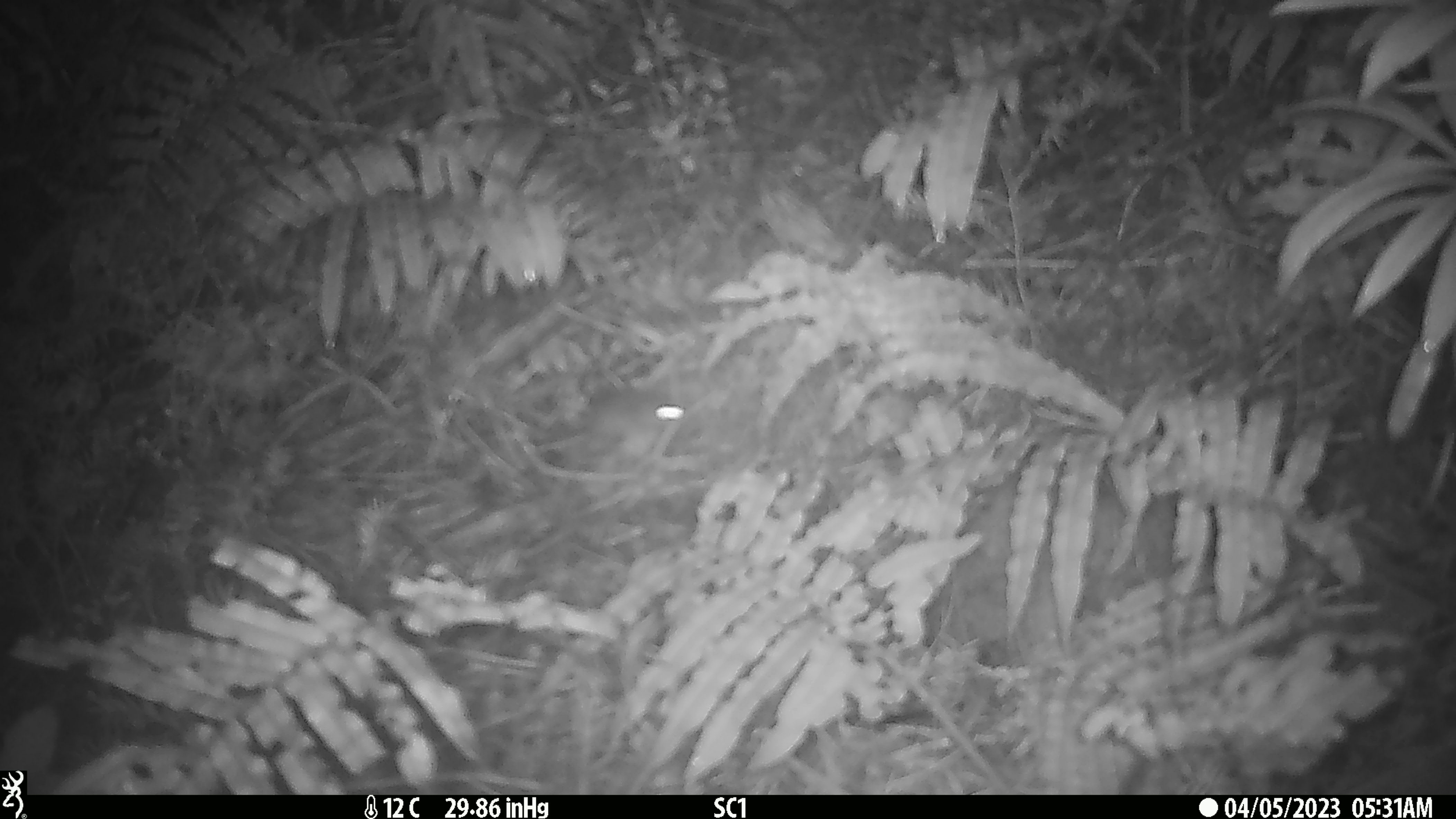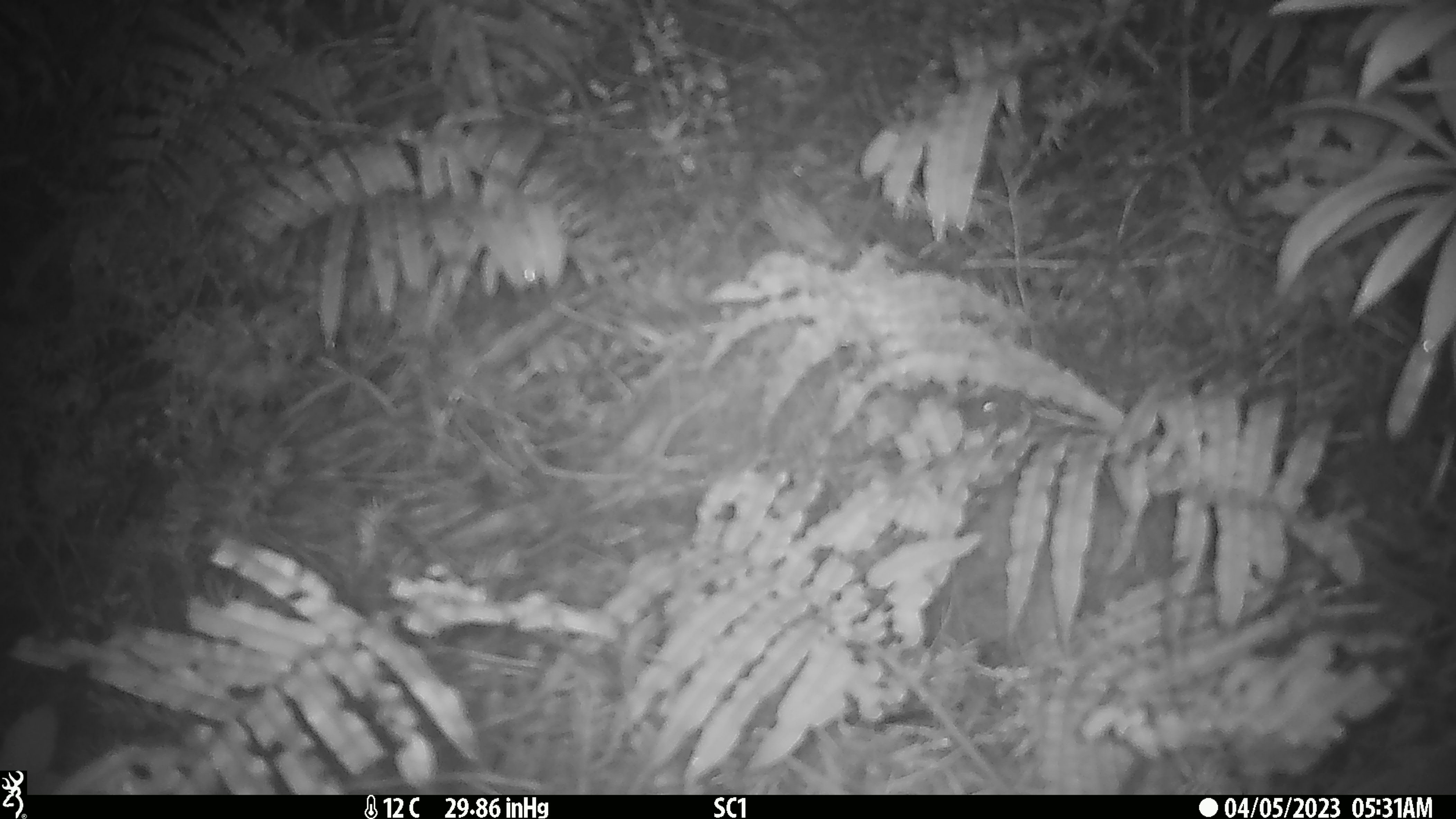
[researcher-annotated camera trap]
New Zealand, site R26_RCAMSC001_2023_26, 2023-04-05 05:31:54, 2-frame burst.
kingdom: Animalia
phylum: Chordata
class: Mammalia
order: Rodentia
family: Muridae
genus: Mus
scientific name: Mus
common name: mouse